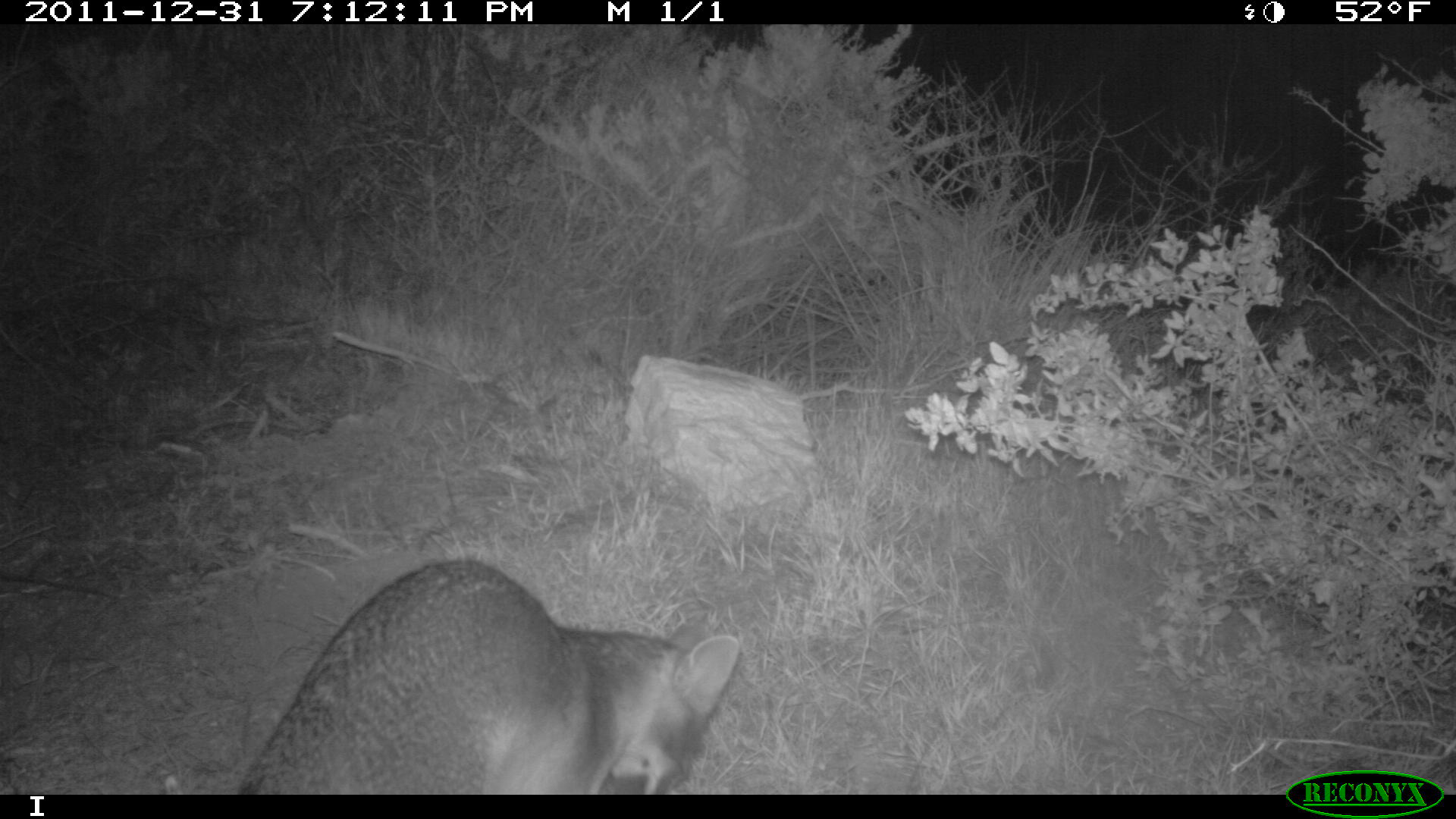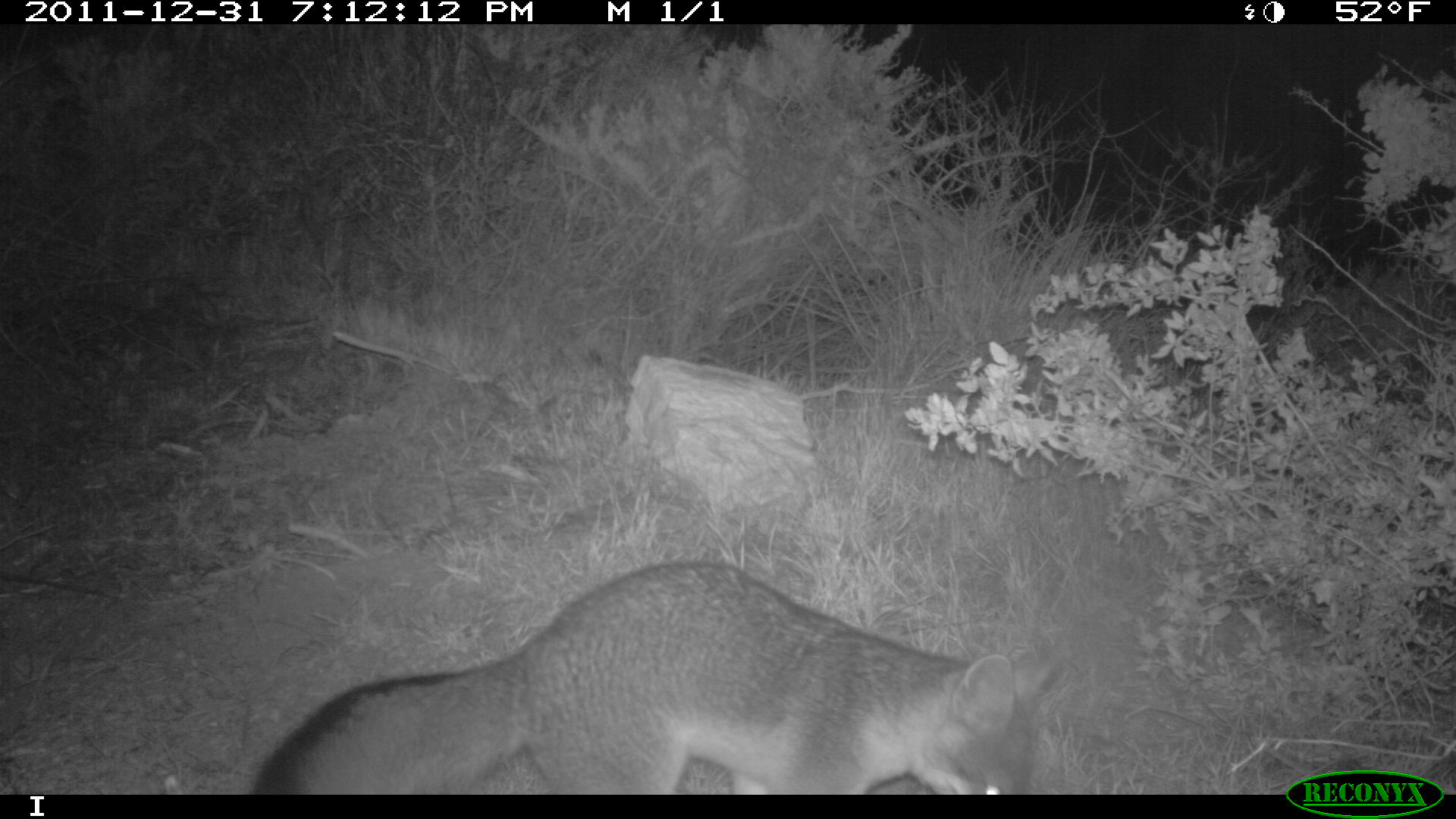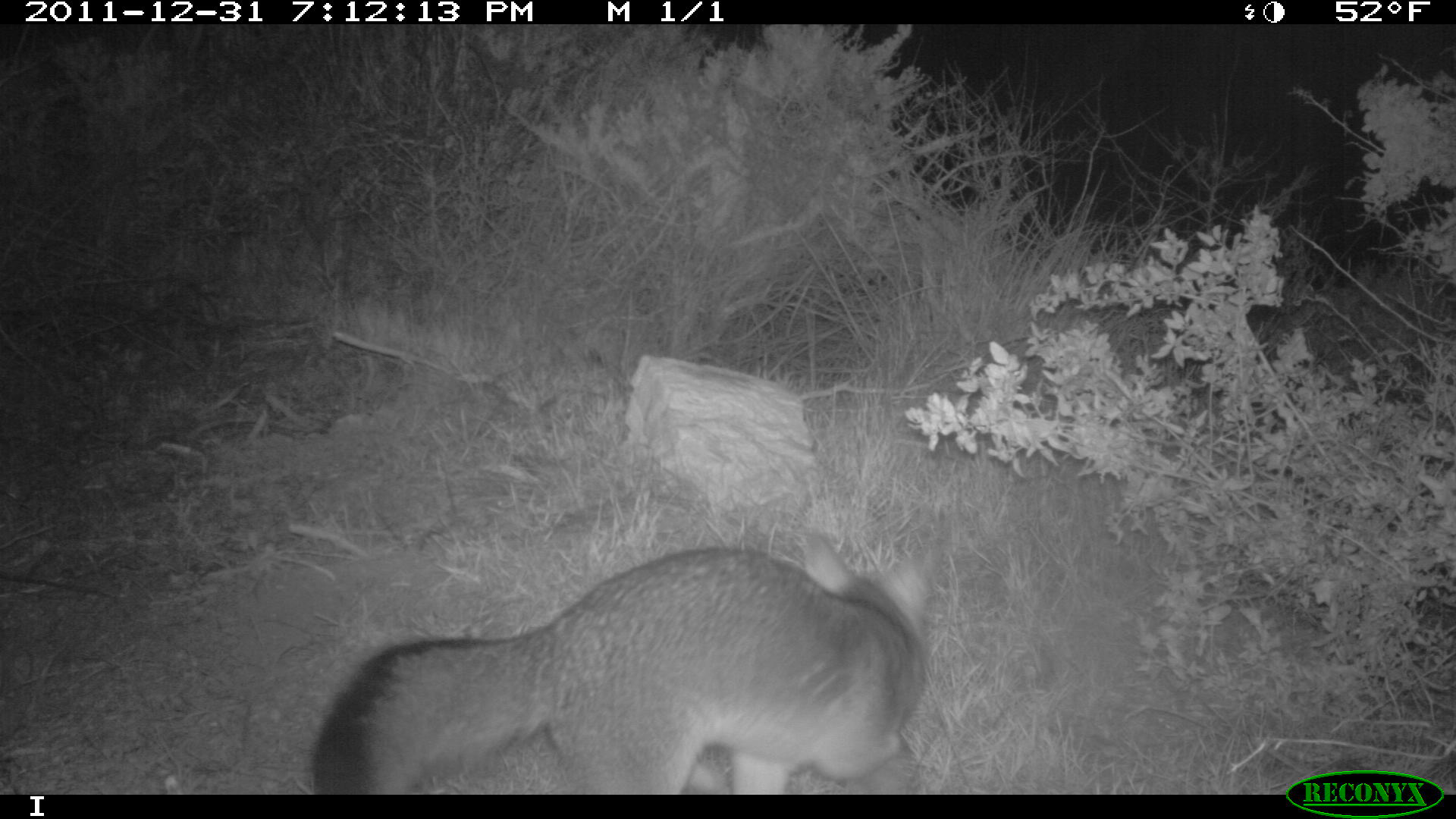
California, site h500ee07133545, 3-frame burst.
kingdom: Animalia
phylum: Chordata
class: Mammalia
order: Carnivora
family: Canidae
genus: Urocyon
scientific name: Urocyon littoralis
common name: island fox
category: fox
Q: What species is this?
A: Fox (island fox) (Urocyon littoralis).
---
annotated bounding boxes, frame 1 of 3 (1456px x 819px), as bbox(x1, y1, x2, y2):
fox: bbox(236, 558, 741, 794)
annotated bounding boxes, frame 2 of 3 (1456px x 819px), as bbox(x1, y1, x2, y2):
fox: bbox(251, 561, 1051, 795)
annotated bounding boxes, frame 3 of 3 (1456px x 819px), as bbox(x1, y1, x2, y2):
fox: bbox(308, 527, 943, 792)